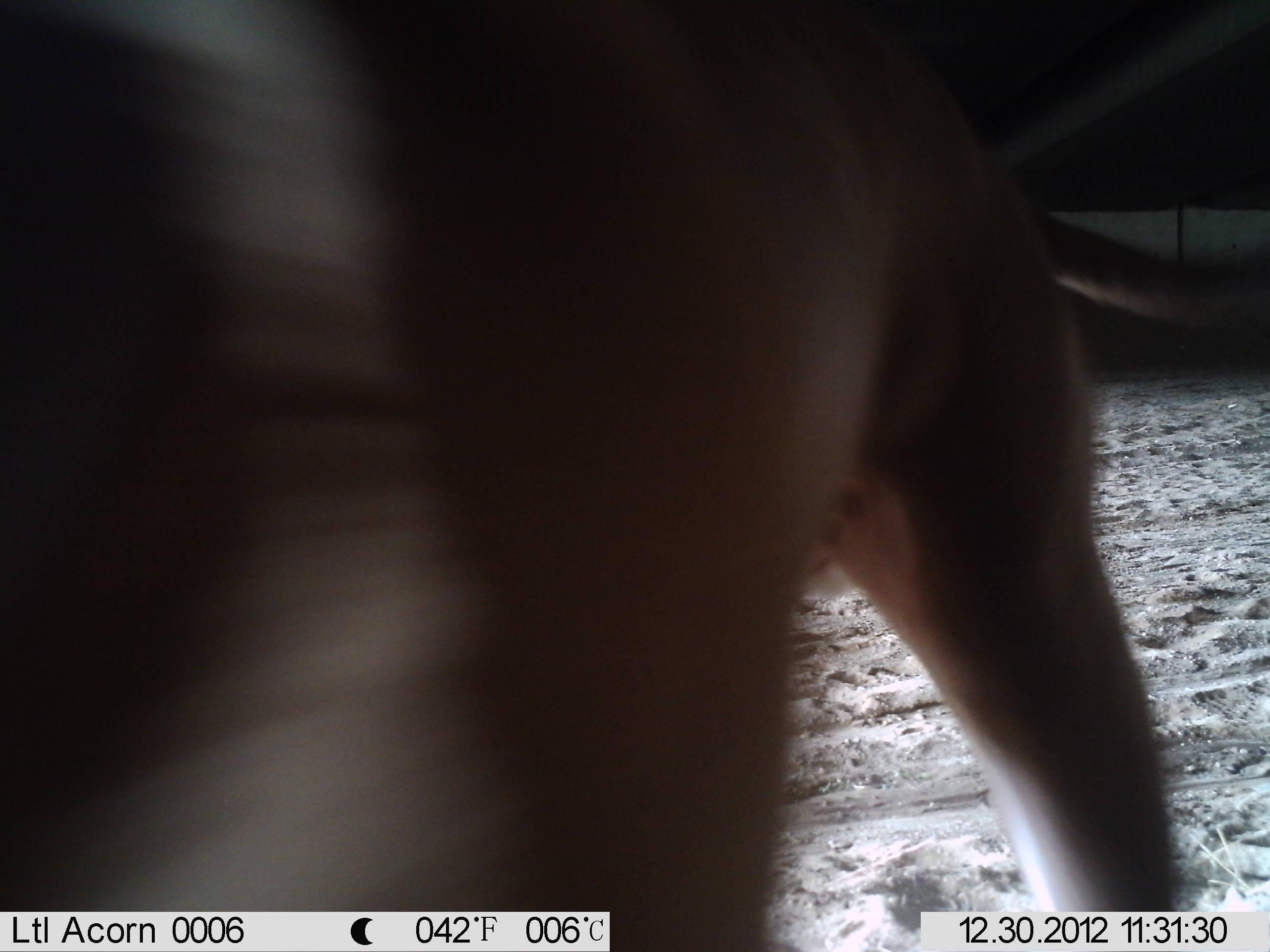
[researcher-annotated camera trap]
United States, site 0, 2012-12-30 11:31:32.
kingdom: Animalia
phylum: Chordata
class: Mammalia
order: Carnivora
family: Canidae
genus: Canis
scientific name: Canis familiaris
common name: domestic dog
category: dog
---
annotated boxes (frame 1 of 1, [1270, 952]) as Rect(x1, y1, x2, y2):
dog: Rect(81, 38, 1208, 919)